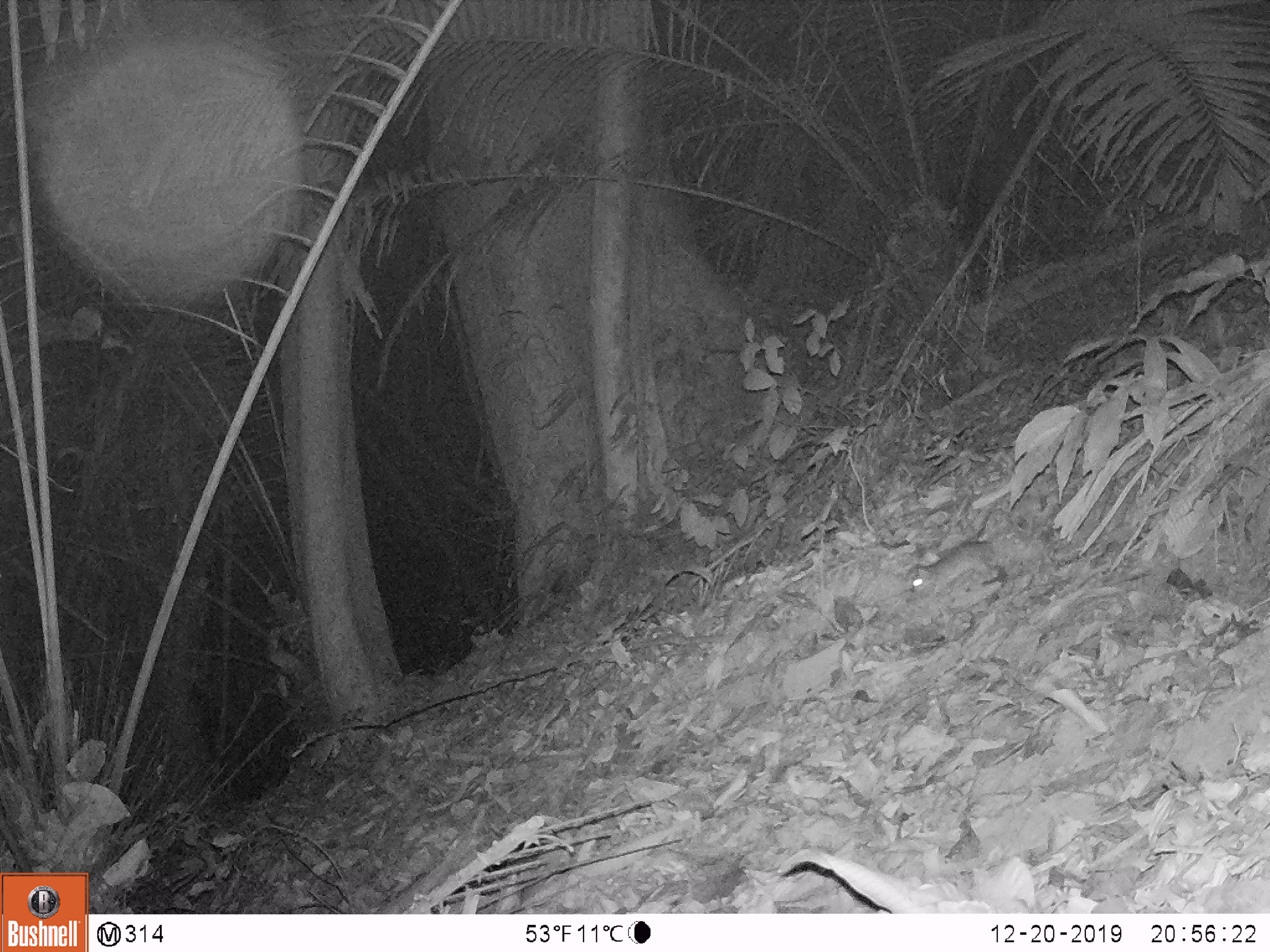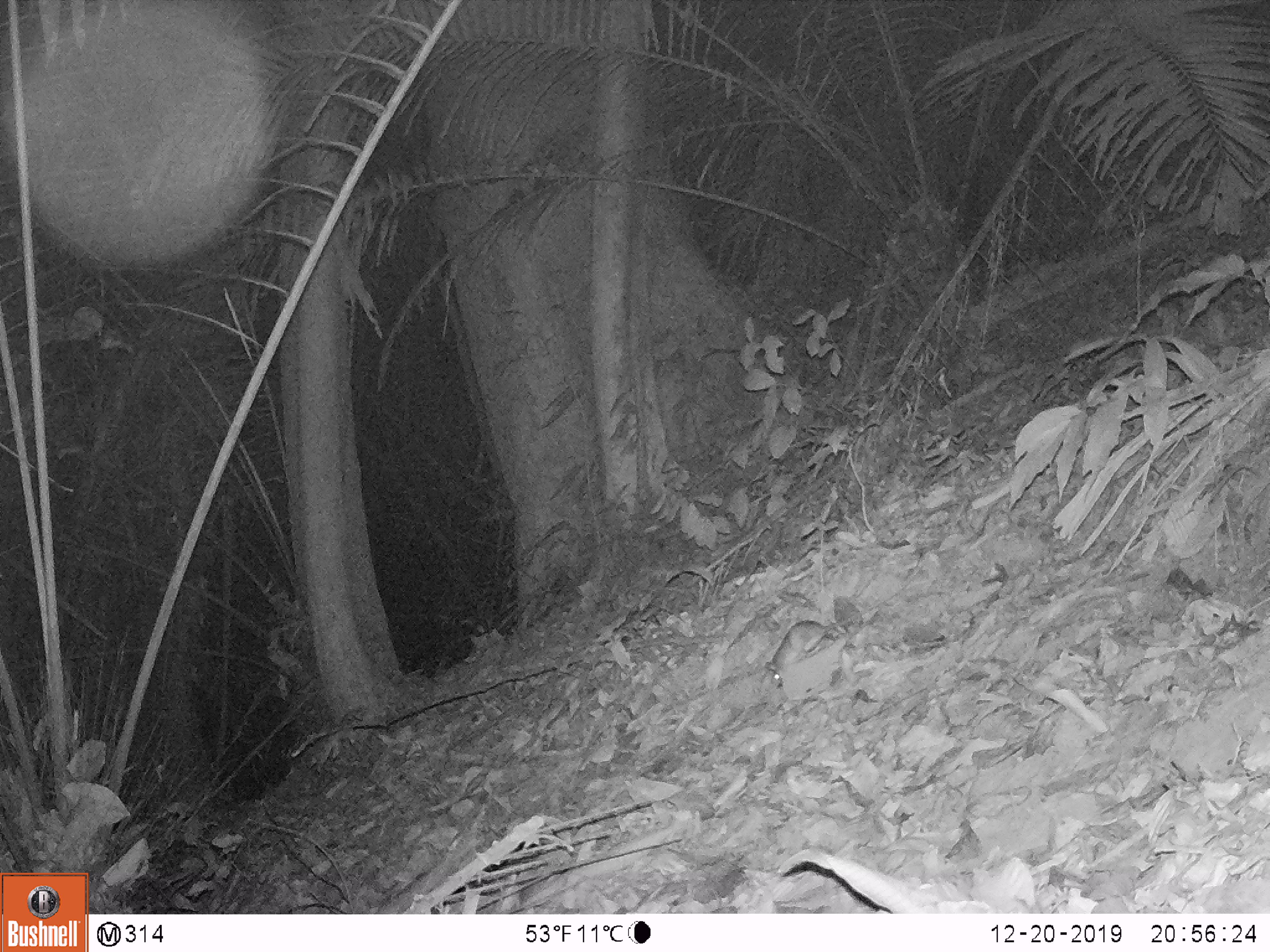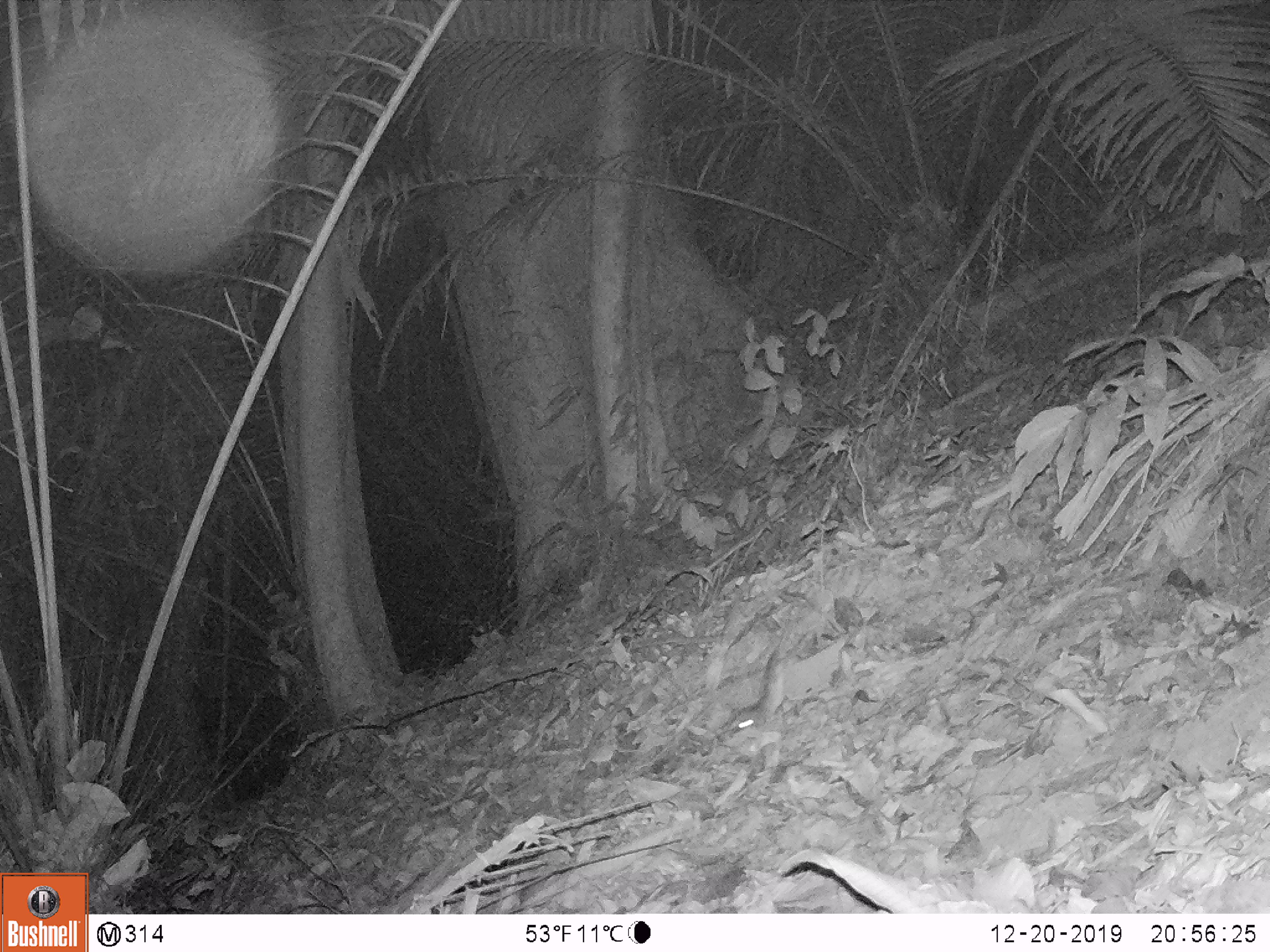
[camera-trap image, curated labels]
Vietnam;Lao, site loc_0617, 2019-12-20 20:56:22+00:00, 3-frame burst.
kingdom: Animalia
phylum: Chordata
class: Mammalia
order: Rodentia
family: Muridae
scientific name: Muridae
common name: old-world mice and rats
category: unidentified murid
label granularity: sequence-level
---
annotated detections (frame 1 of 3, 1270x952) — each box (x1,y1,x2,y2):
unidentified murid: (908,536,994,596)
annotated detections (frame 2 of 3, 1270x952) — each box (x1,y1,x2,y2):
unidentified murid: (763,563,919,687)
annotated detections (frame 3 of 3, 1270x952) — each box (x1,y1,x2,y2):
unidentified murid: (731,634,786,730)